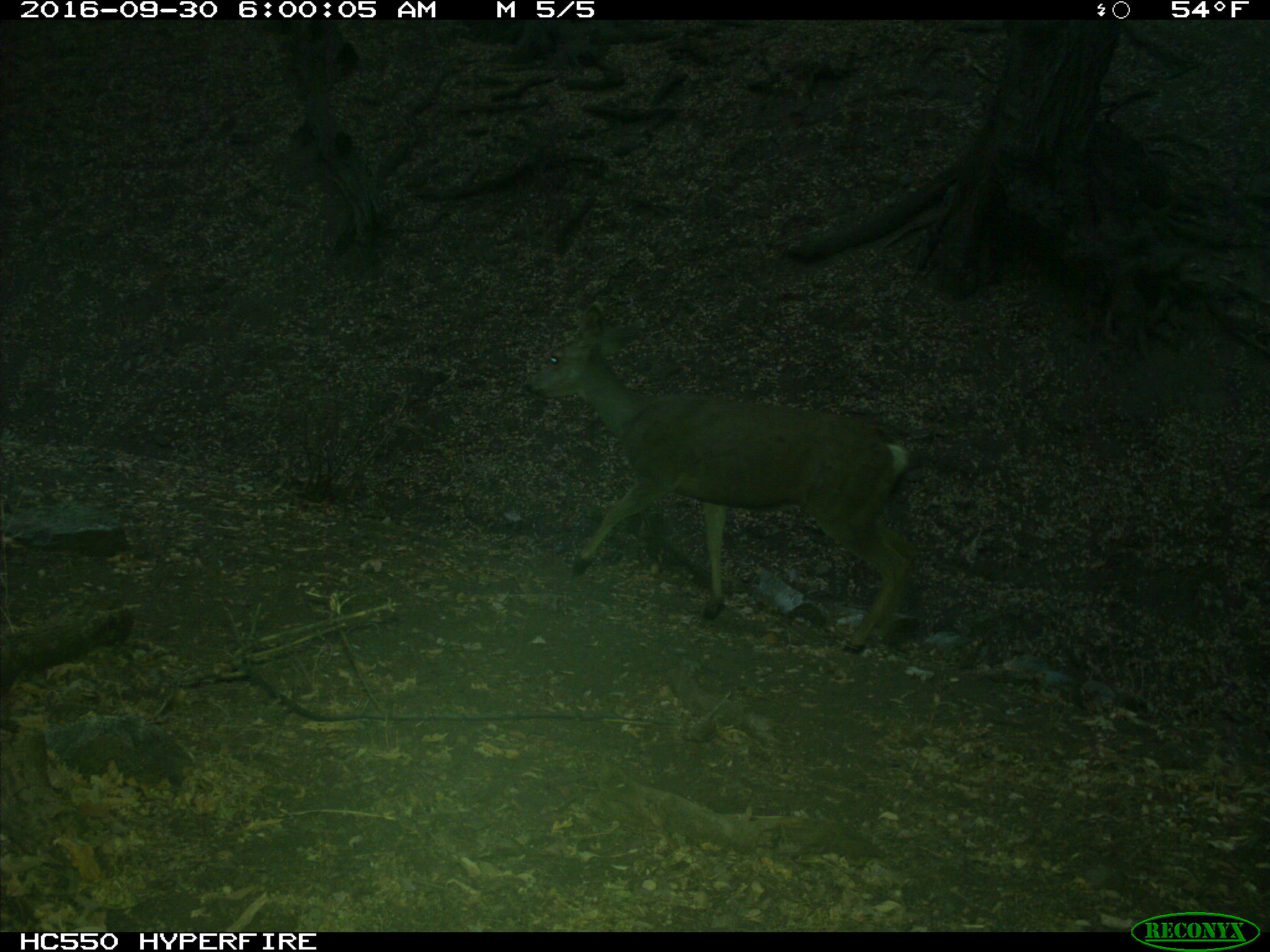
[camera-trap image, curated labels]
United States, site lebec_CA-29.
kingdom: Animalia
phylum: Chordata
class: Mammalia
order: Artiodactyla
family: Cervidae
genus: Odocoileus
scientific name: Odocoileus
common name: deer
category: unidentified deer